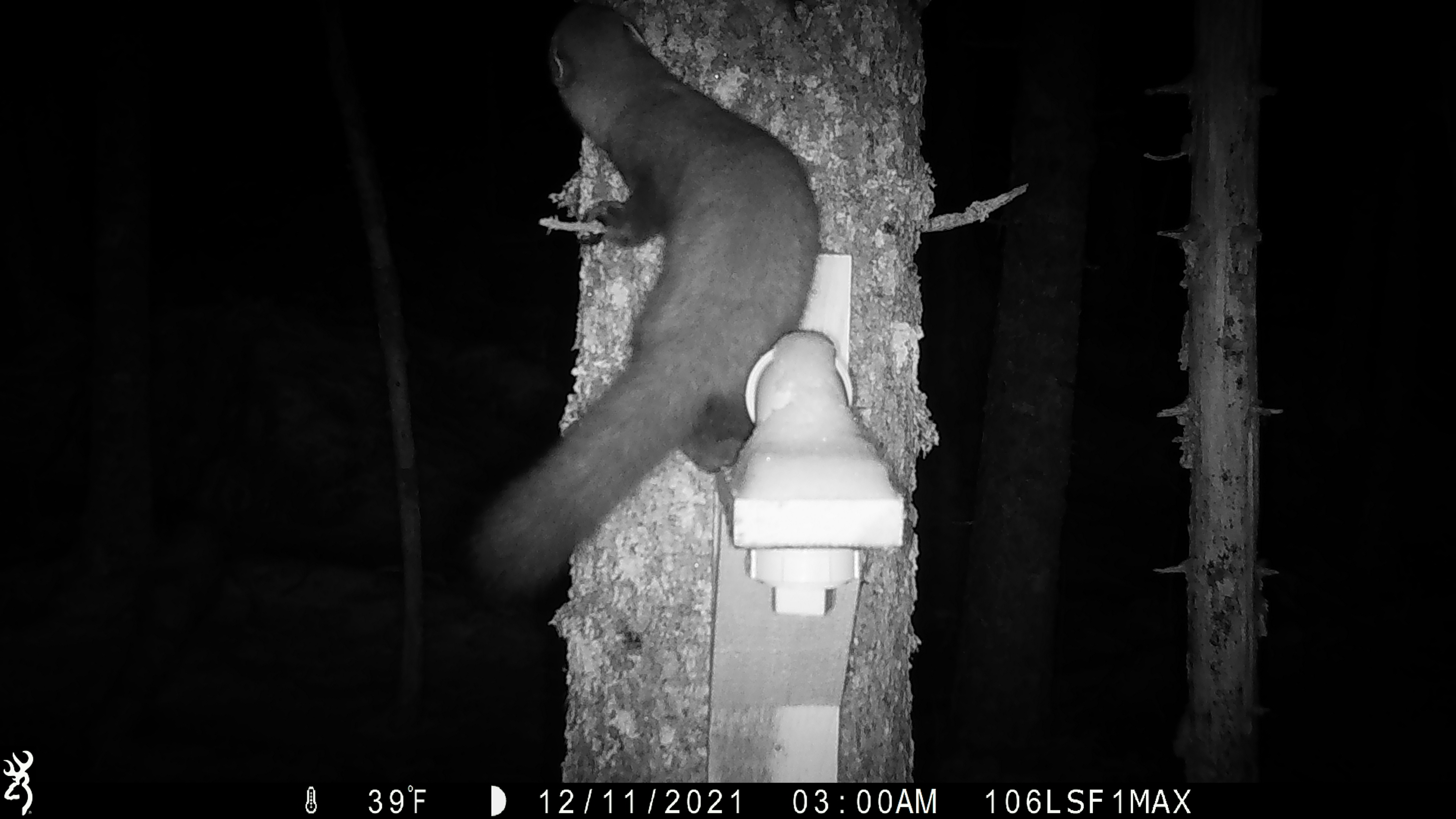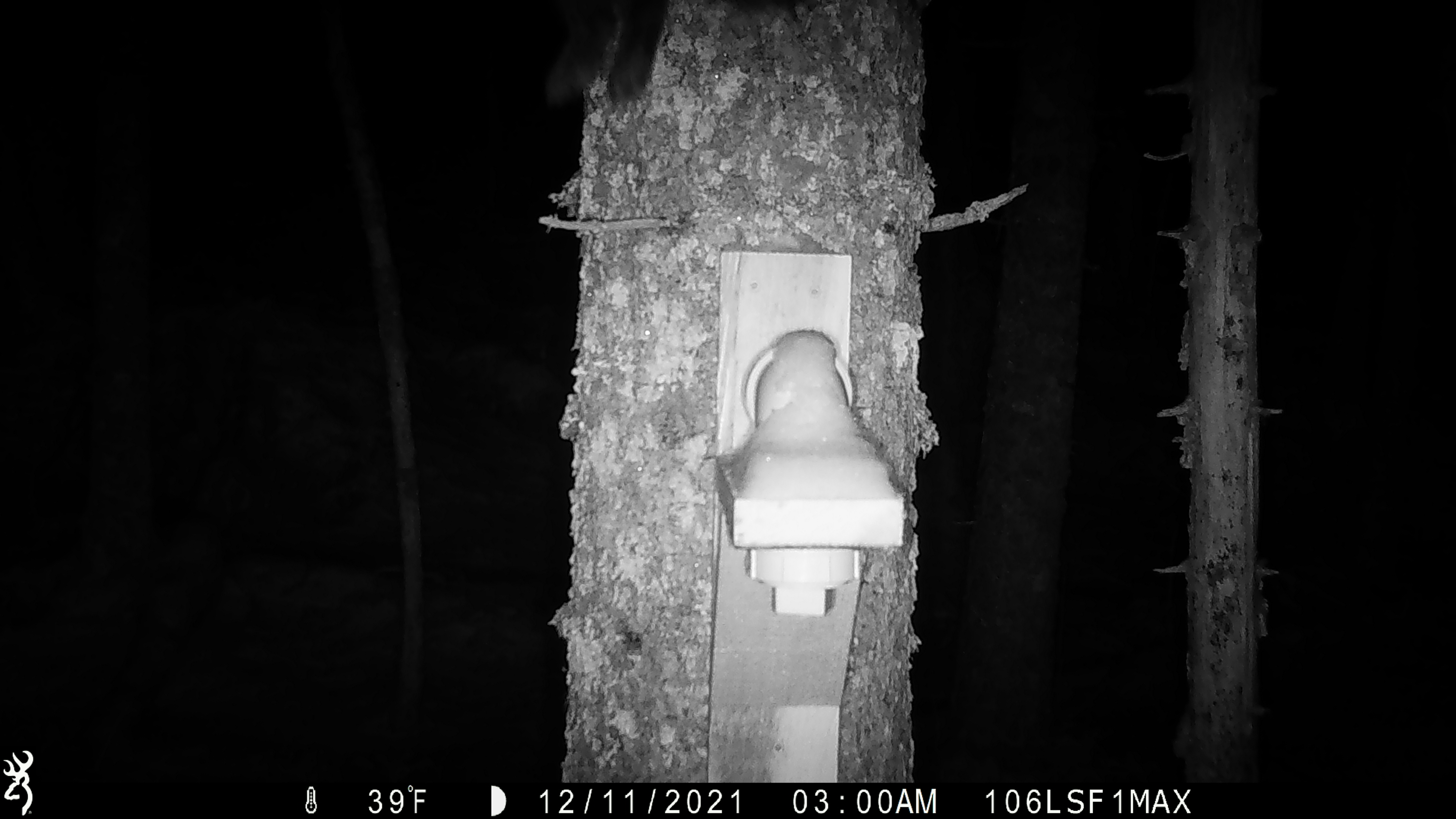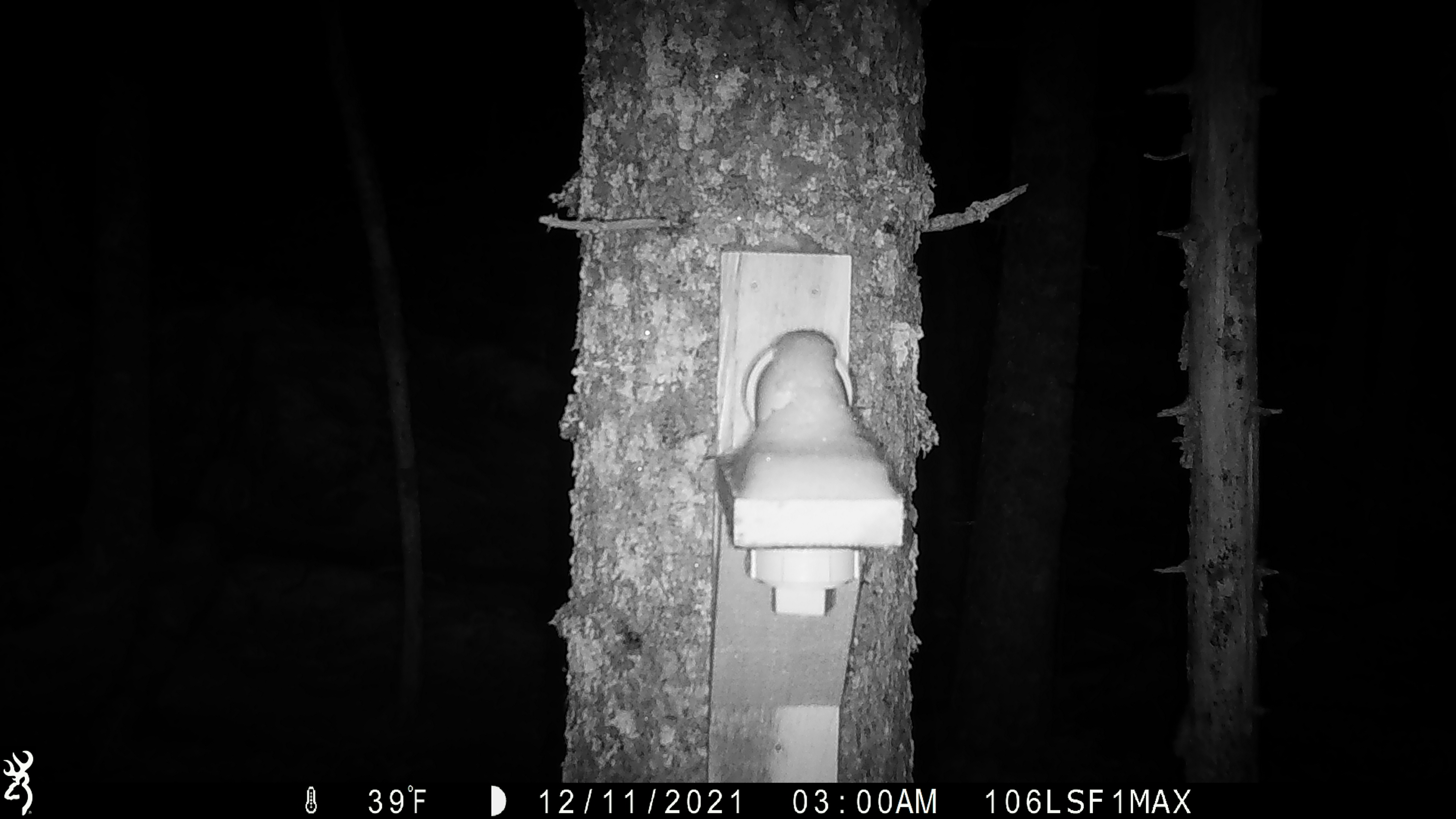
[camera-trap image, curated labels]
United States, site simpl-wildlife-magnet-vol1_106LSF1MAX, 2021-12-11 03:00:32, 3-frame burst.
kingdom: Animalia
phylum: Chordata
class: Mammalia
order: Carnivora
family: Mustelidae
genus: Martes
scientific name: Martes americana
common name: american marten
American marten (Martes americana).